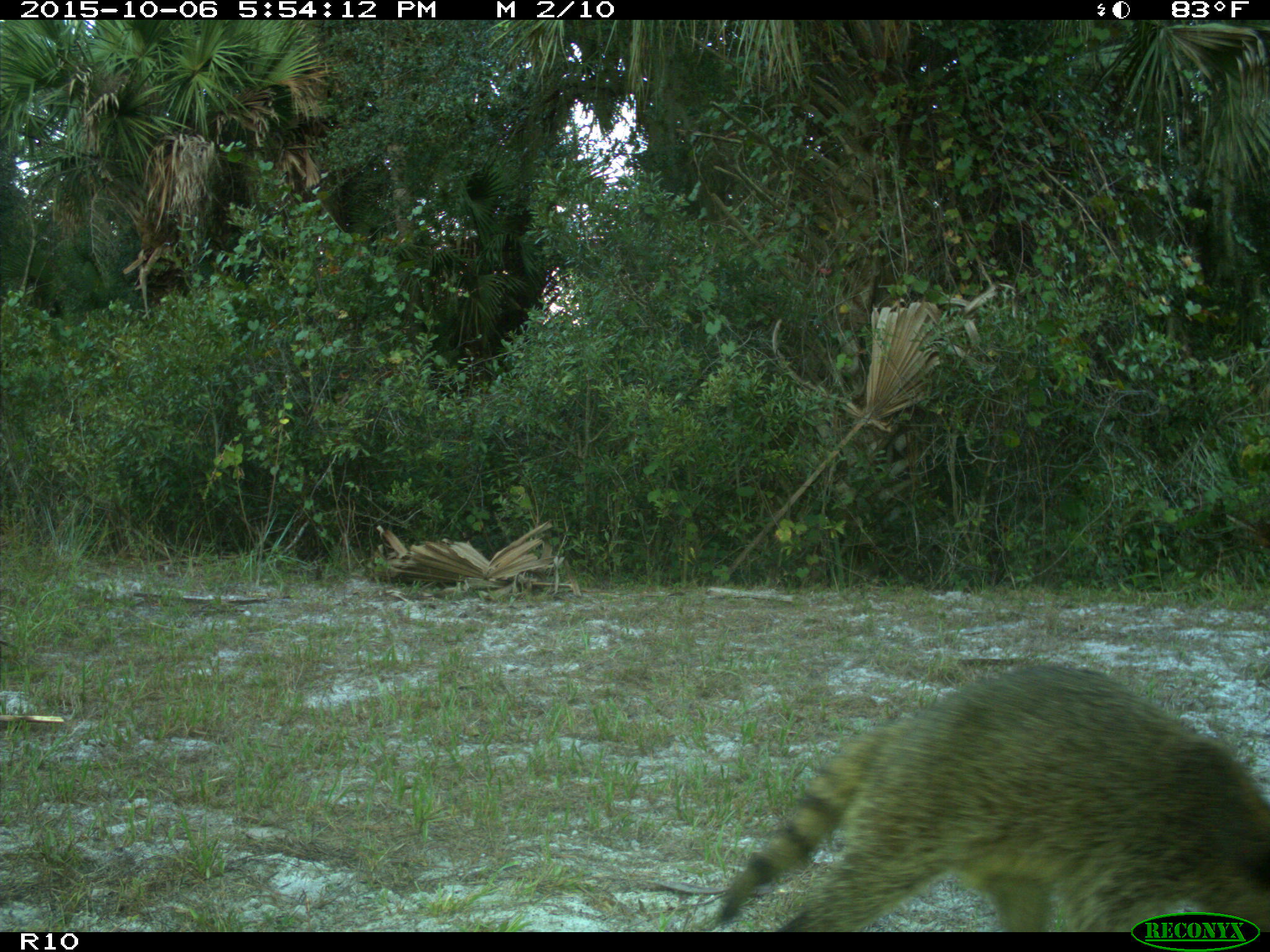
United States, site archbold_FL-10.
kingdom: Animalia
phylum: Chordata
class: Mammalia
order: Carnivora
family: Procyonidae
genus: Procyon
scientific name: Procyon lotor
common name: common raccoon